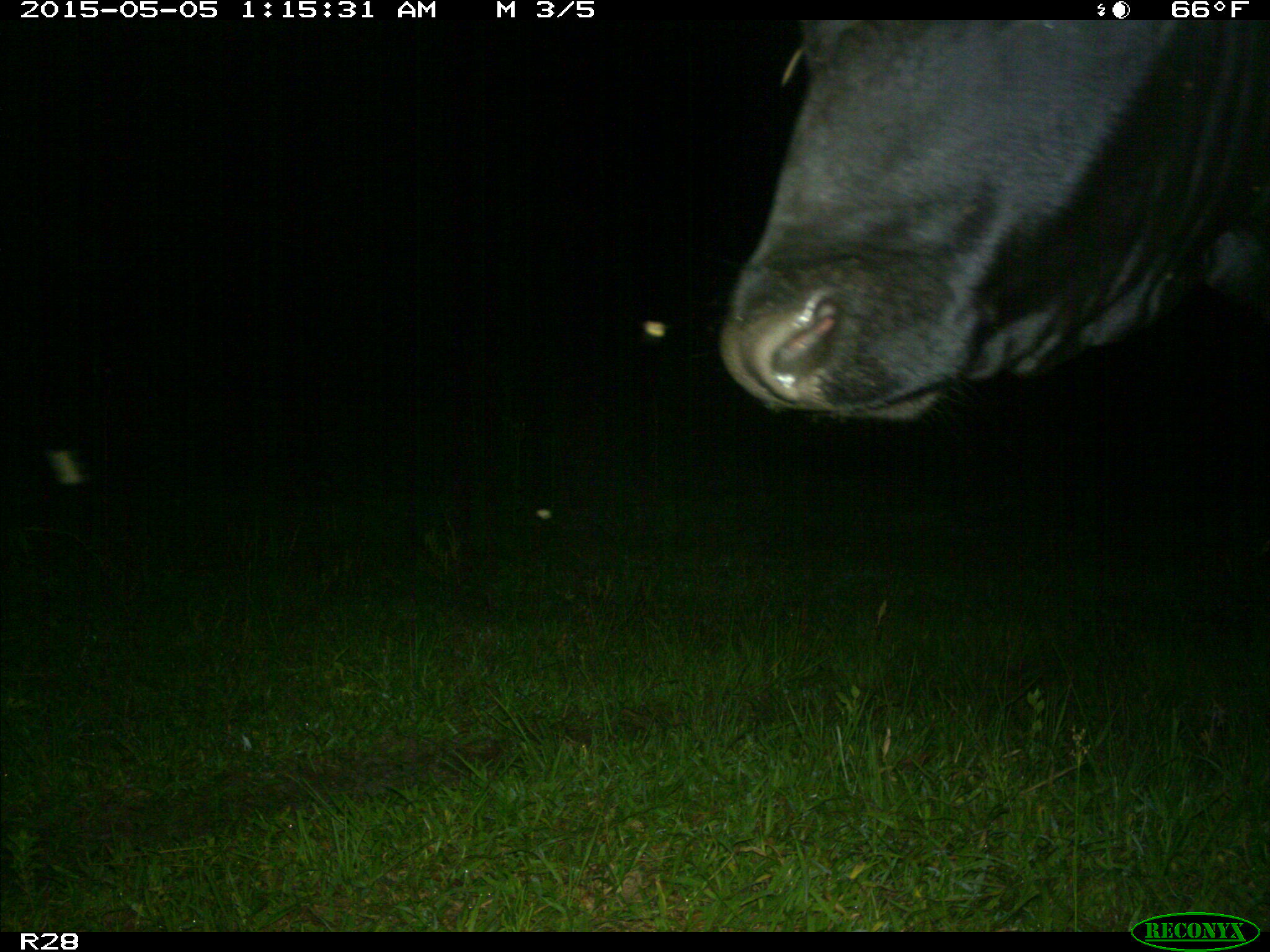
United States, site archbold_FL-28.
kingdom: Animalia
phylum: Chordata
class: Mammalia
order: Artiodactyla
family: Bovidae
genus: Bos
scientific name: Bos taurus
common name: domestic cow